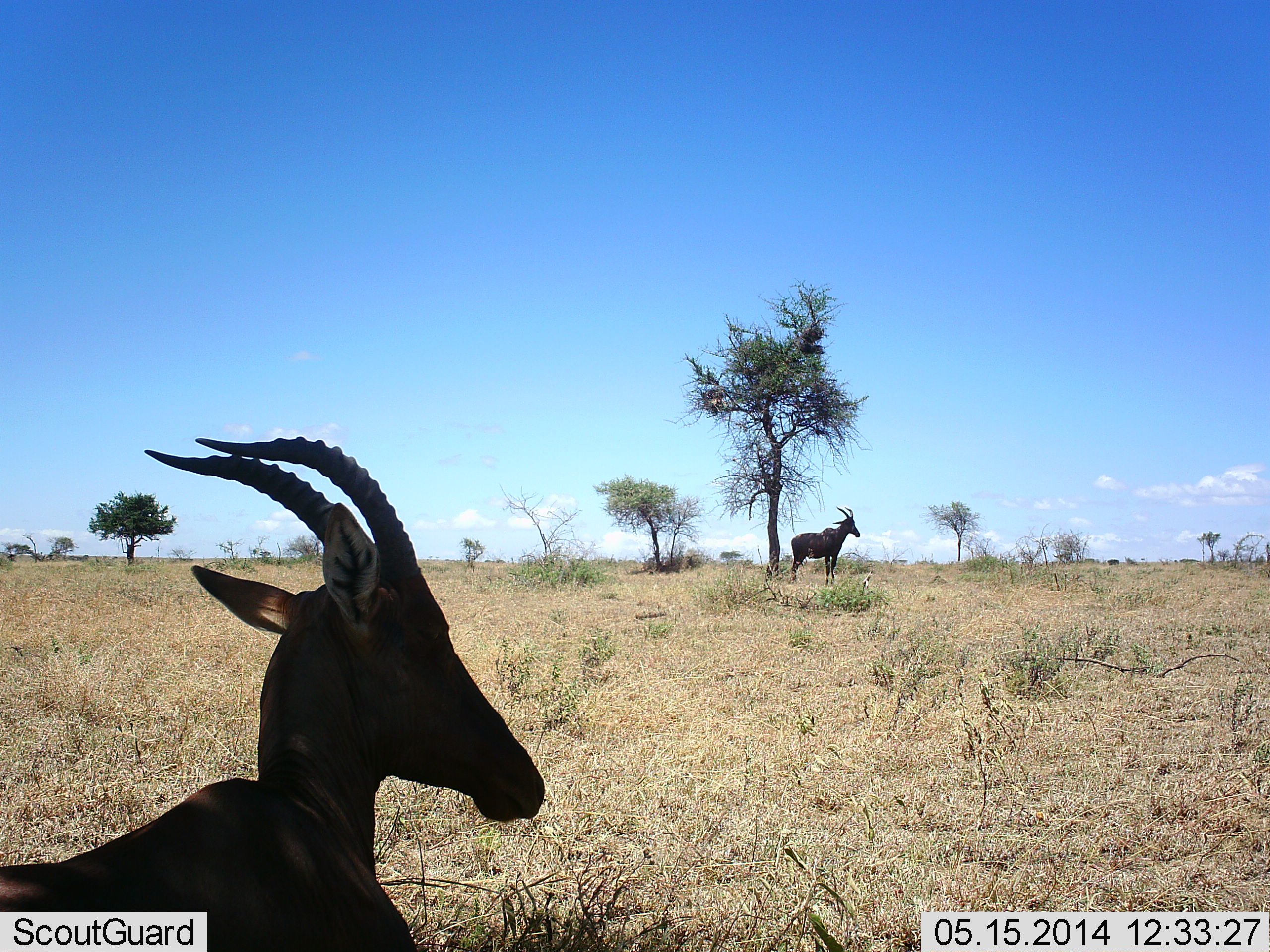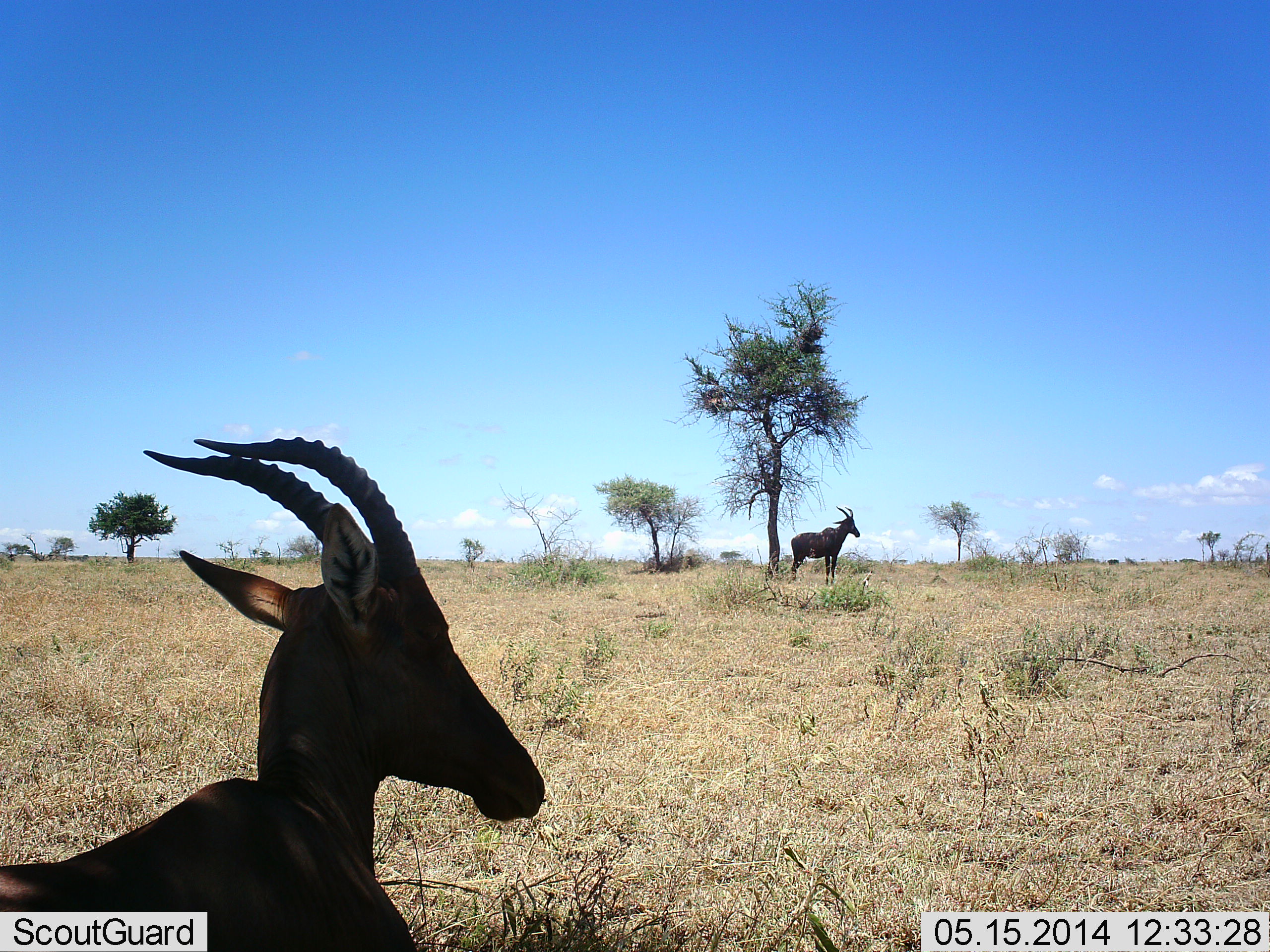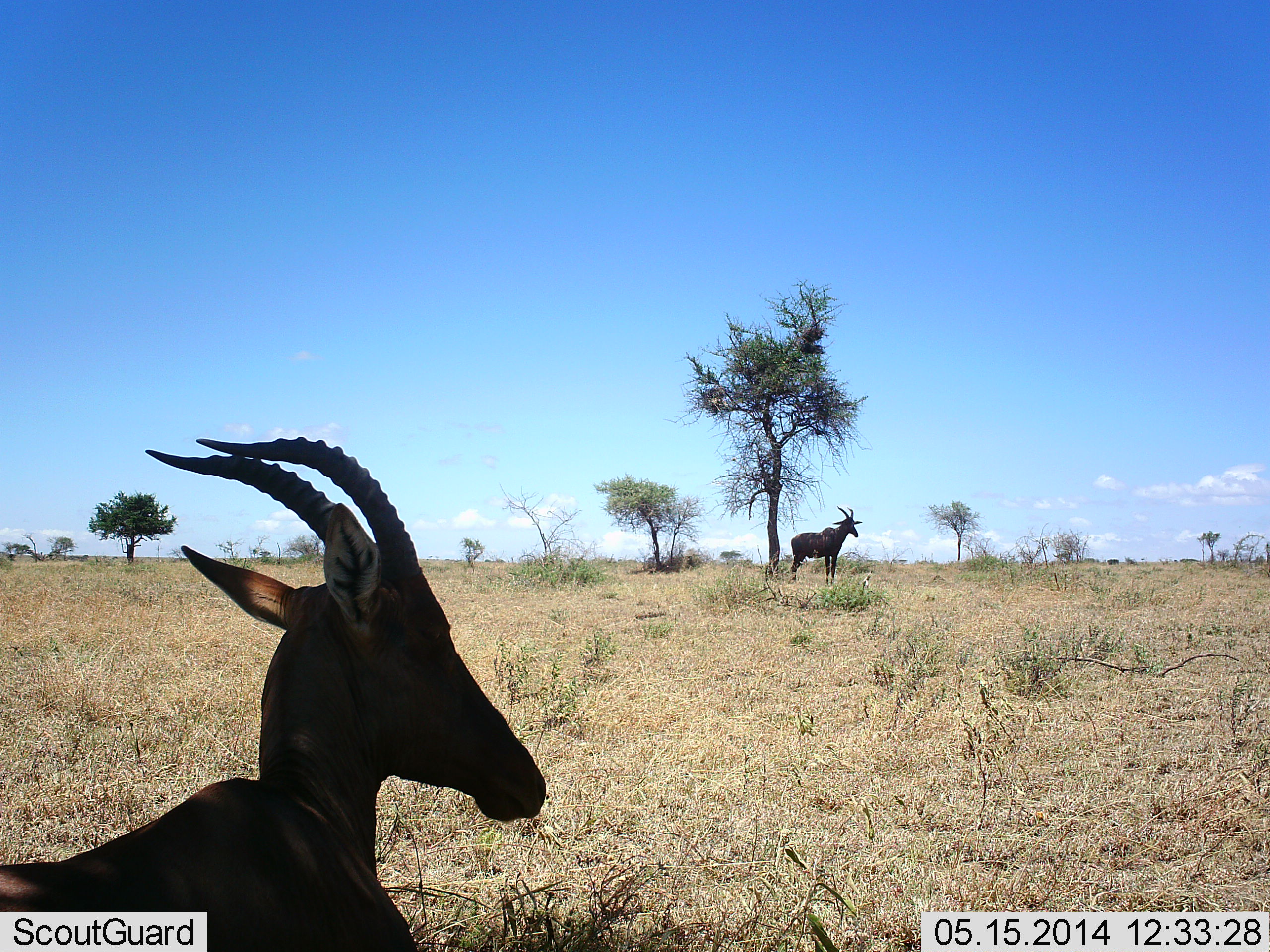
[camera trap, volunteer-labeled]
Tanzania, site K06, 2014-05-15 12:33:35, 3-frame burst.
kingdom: Animalia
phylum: Chordata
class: Mammalia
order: Artiodactyla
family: Bovidae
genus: Damaliscus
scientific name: Damaliscus lunatus jimela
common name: topi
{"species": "topi (Damaliscus lunatus jimela)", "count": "2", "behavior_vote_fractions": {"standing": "100%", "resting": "73%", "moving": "0%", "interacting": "0%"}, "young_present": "0%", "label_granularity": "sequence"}